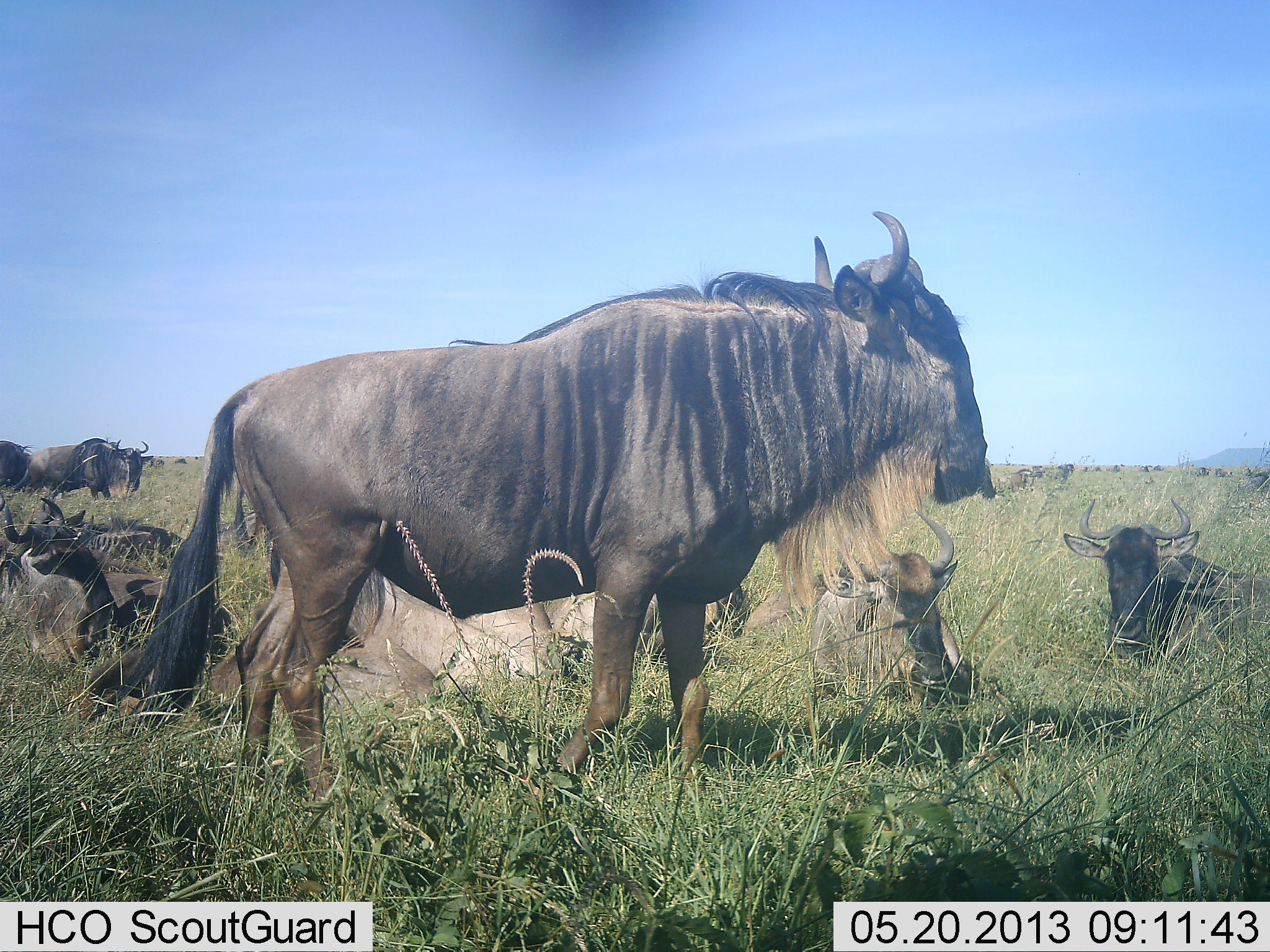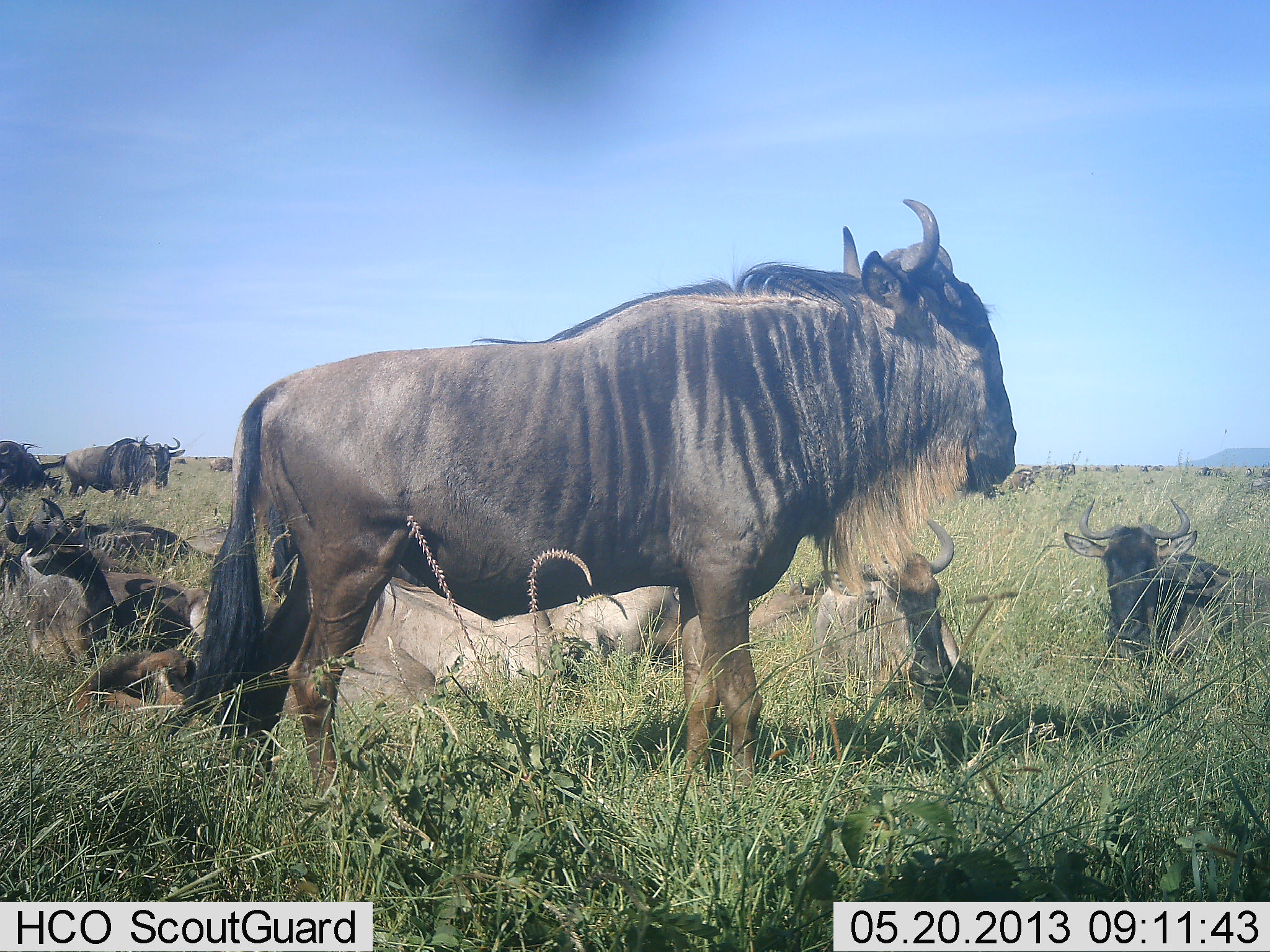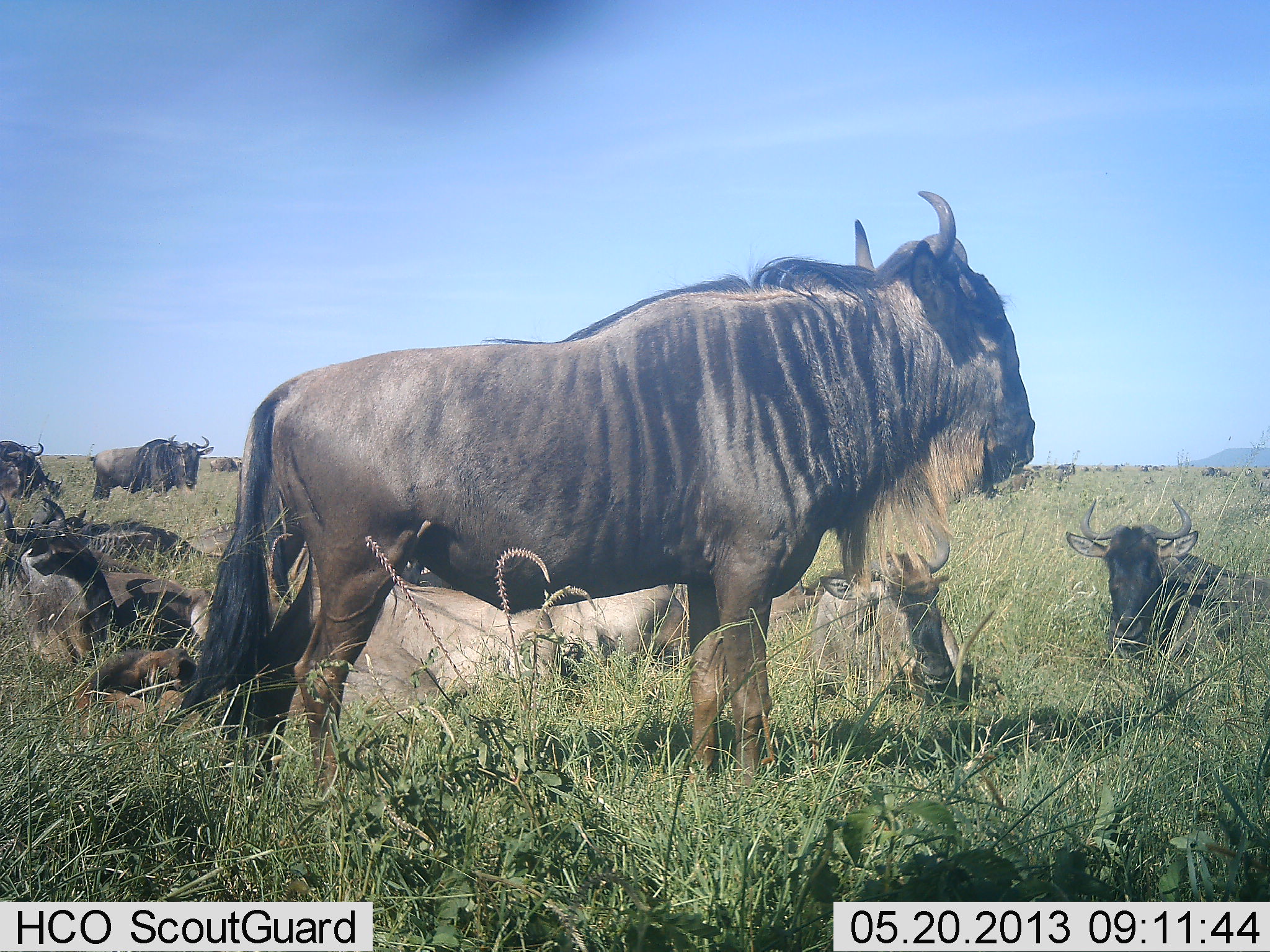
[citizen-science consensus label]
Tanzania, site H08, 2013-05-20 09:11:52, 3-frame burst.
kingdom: Animalia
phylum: Chordata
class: Mammalia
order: Artiodactyla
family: Bovidae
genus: Connochaetes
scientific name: Connochaetes taurinus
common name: blue wildebeest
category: wildebeest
Wildebeest (blue wildebeest) (Connochaetes taurinus), count 11-50. Behavior (volunteer vote fractions): standing 74%, resting 97%, moving 37%, interacting 9%. Young present (vote fraction): 14%. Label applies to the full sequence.